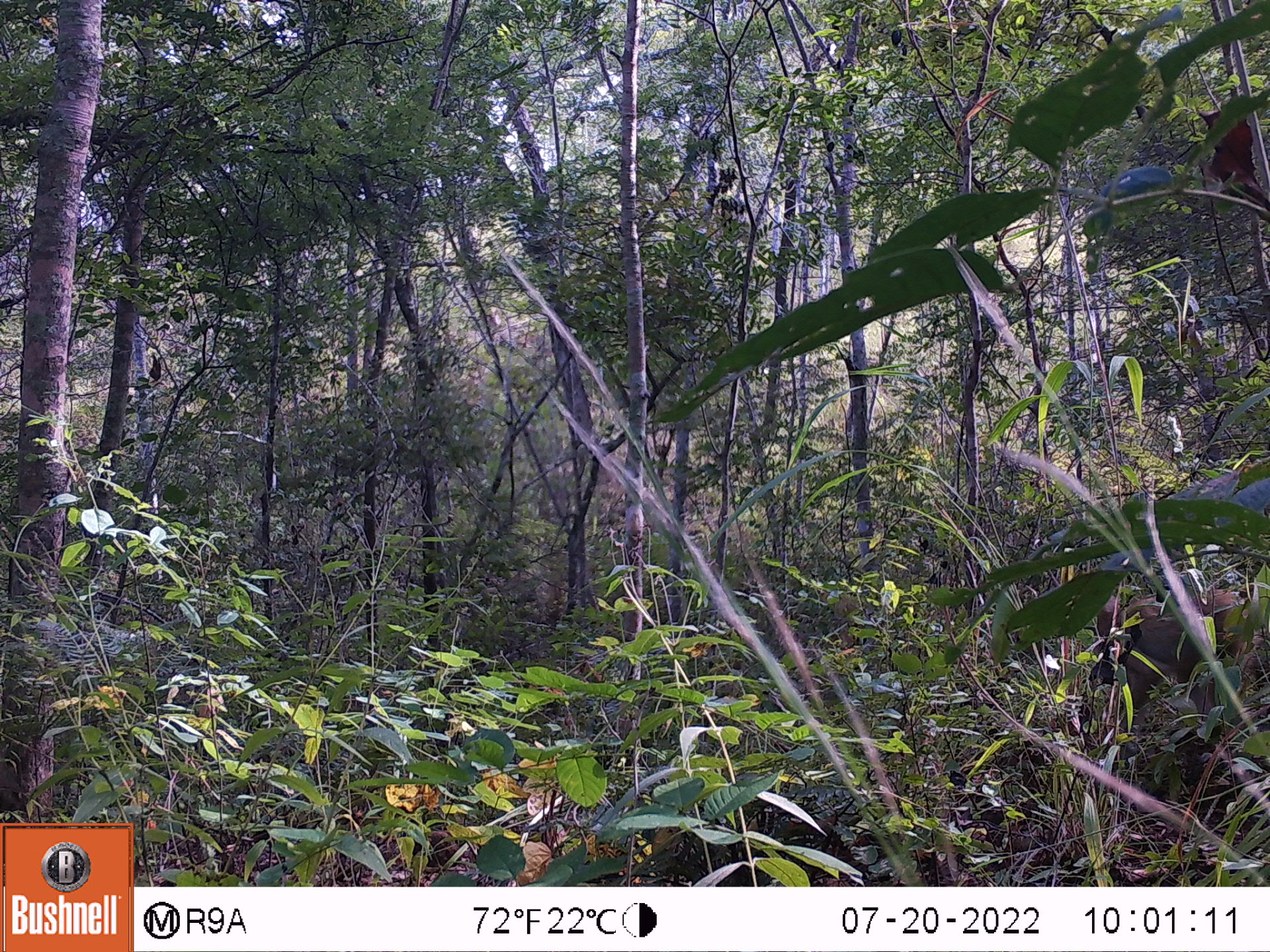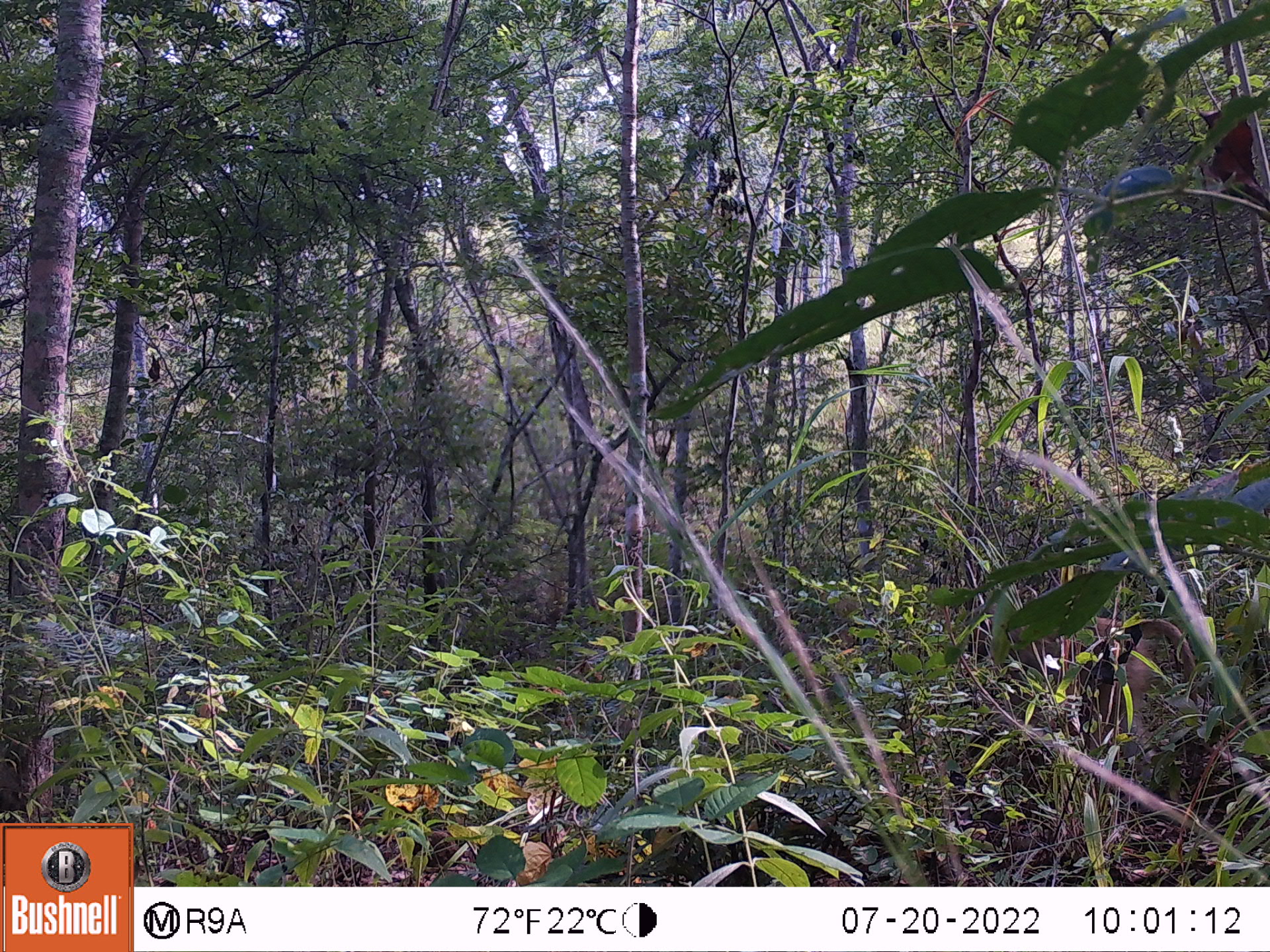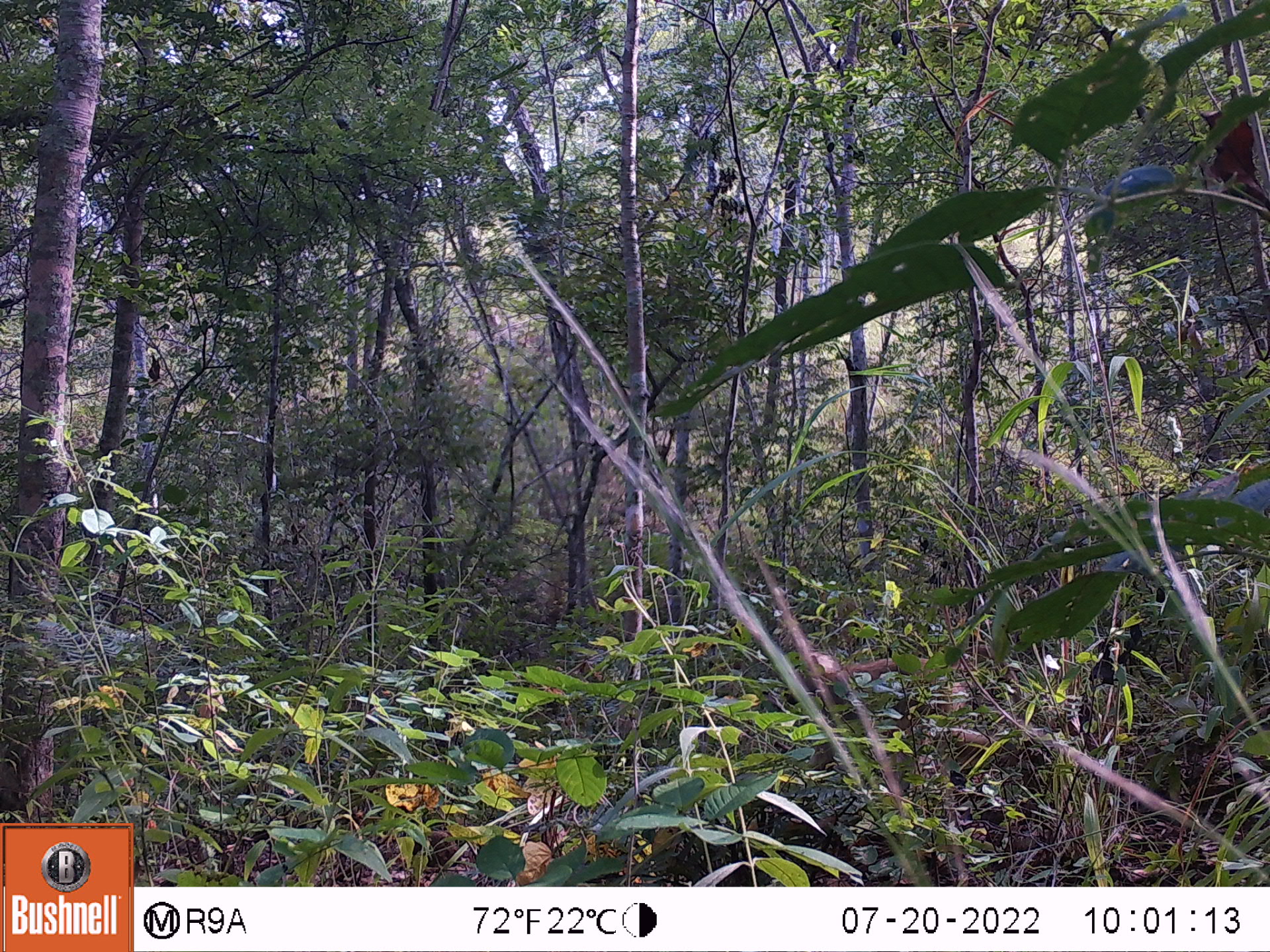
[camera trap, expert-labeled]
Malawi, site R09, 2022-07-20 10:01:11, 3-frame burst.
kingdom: Animalia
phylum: Chordata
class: Mammalia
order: Primates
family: Cercopithecidae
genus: Papio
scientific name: Papio cynocephalus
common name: yellow baboon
Yellow baboon (Papio cynocephalus), count 1.